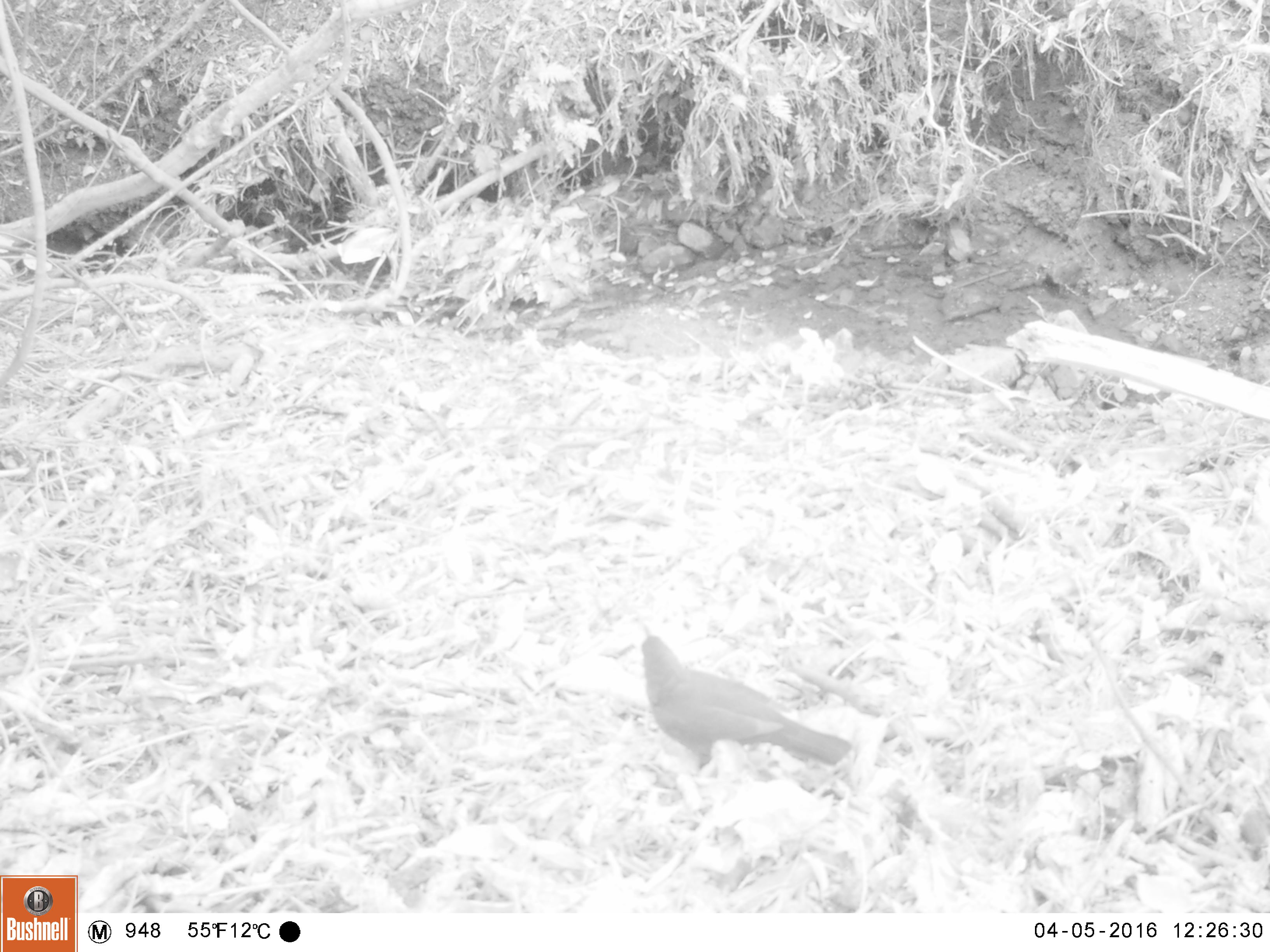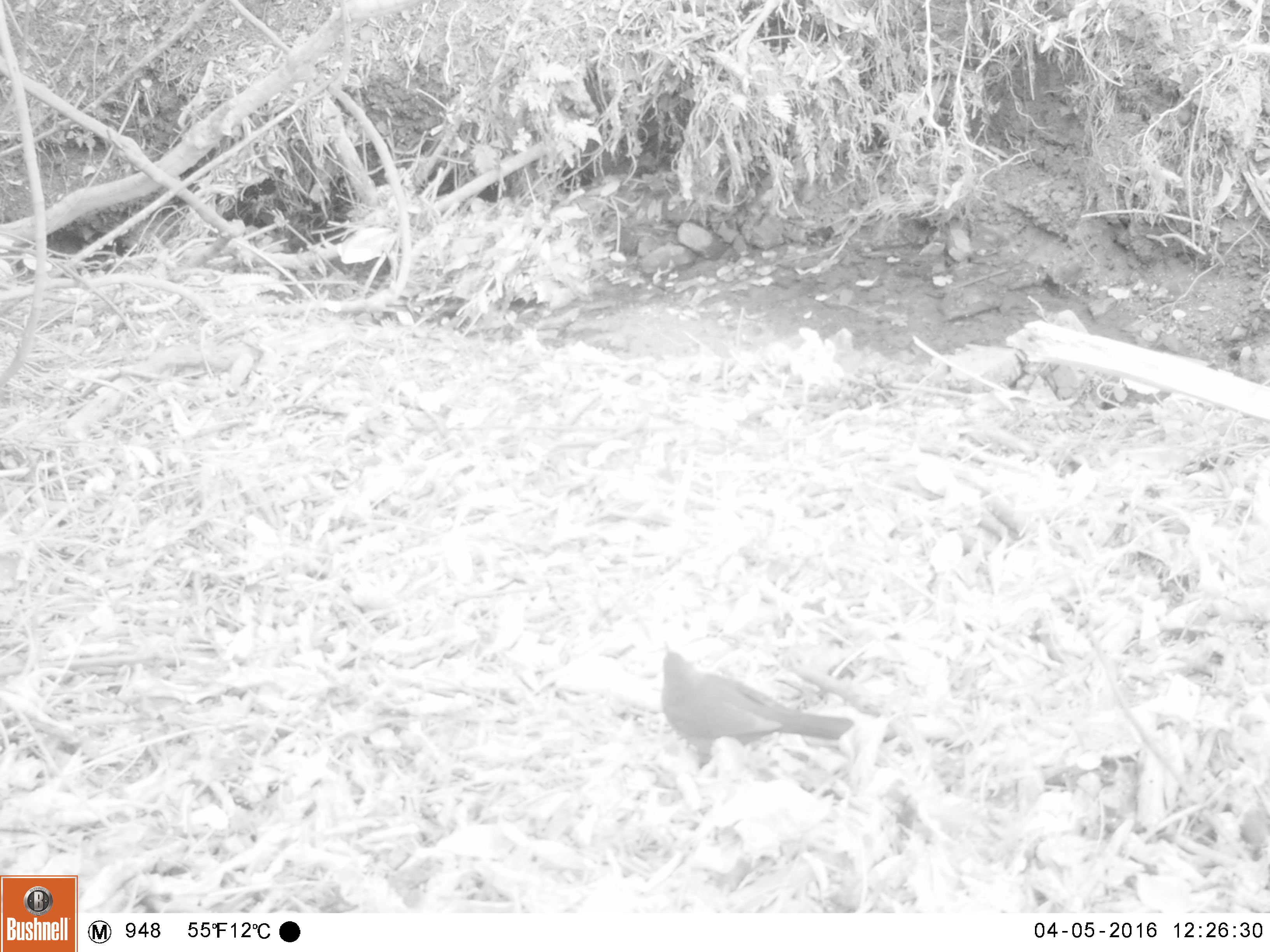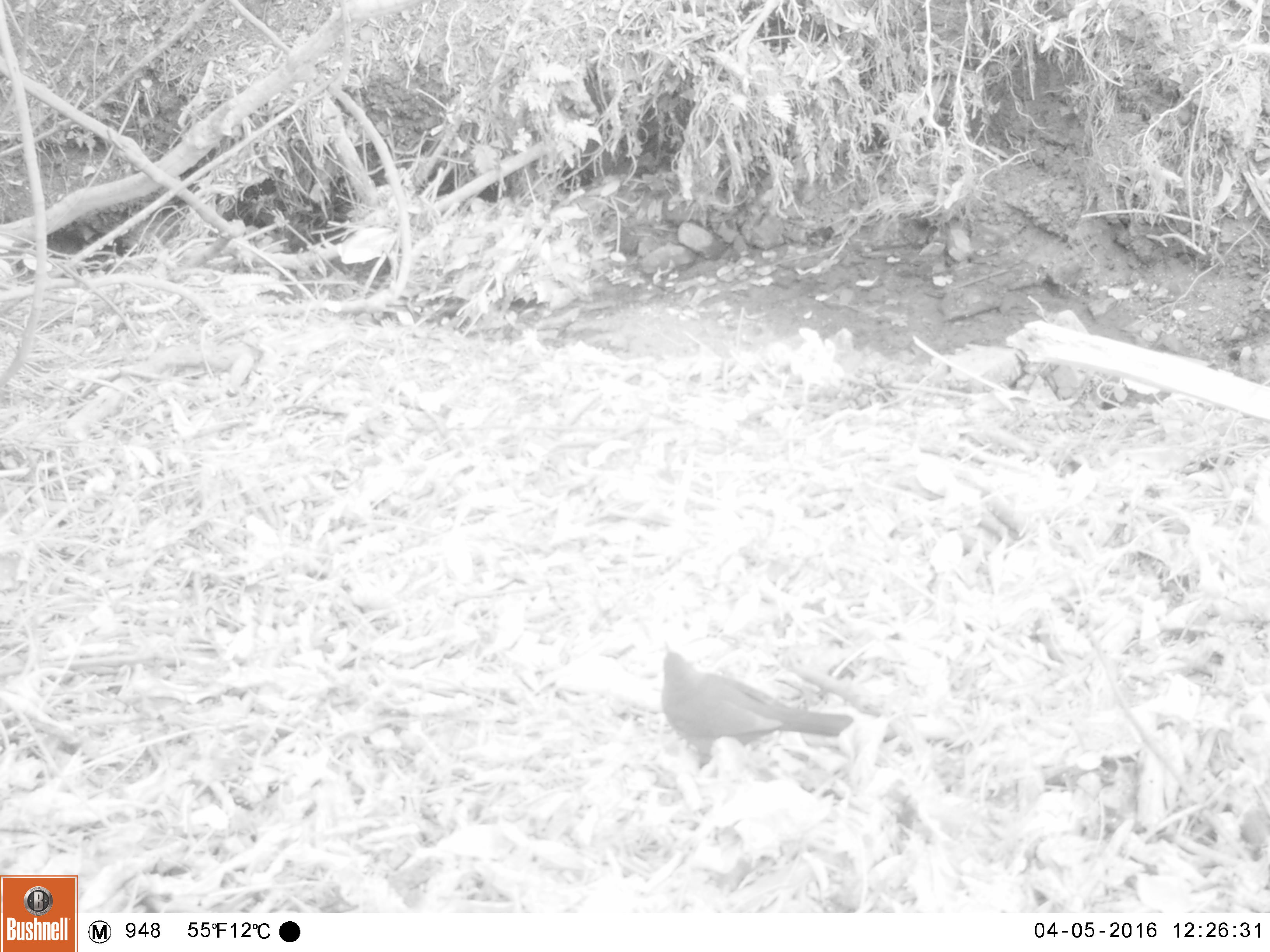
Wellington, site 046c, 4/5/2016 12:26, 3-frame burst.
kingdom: Animalia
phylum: Chordata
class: Aves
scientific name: Aves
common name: bird